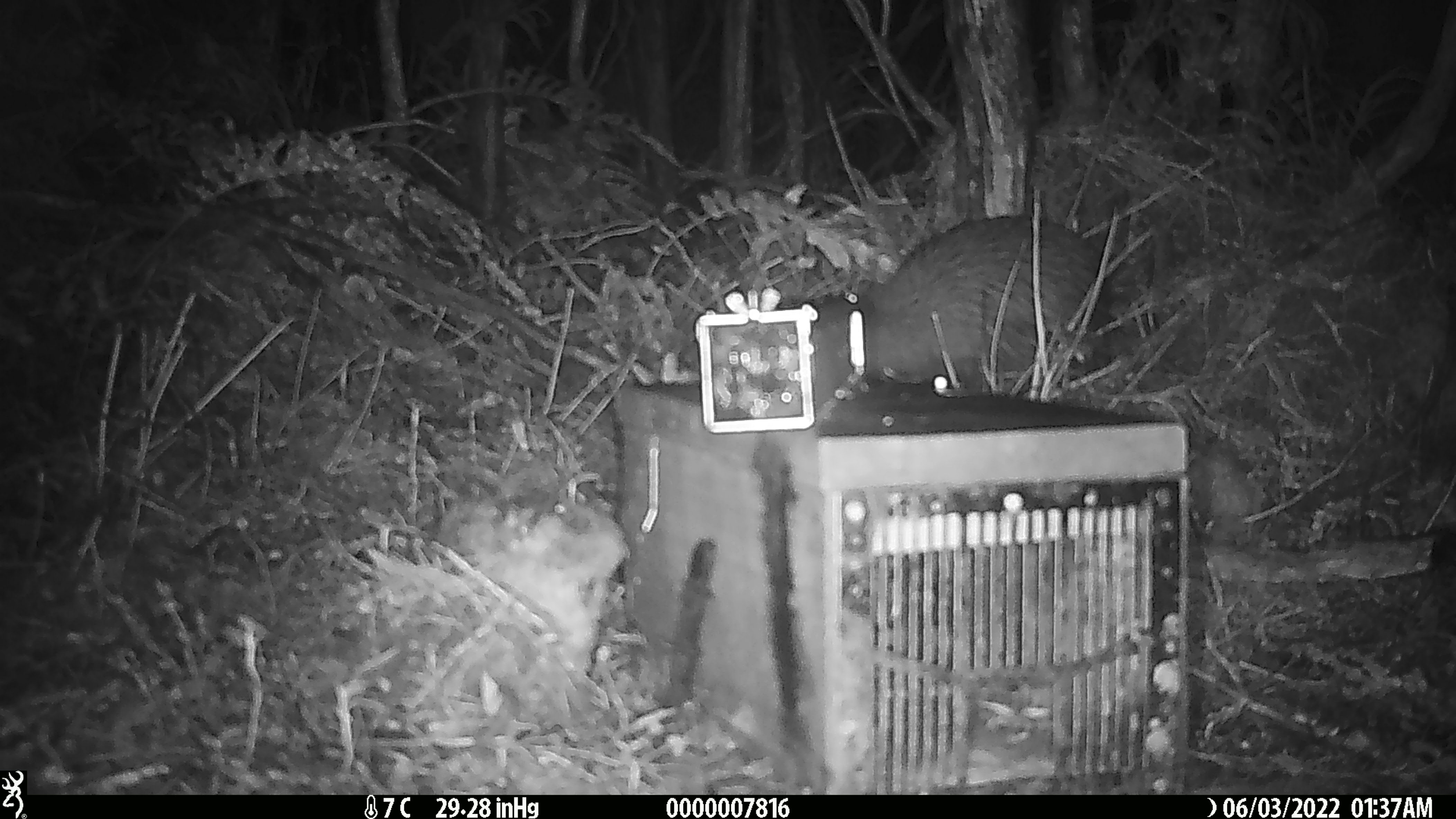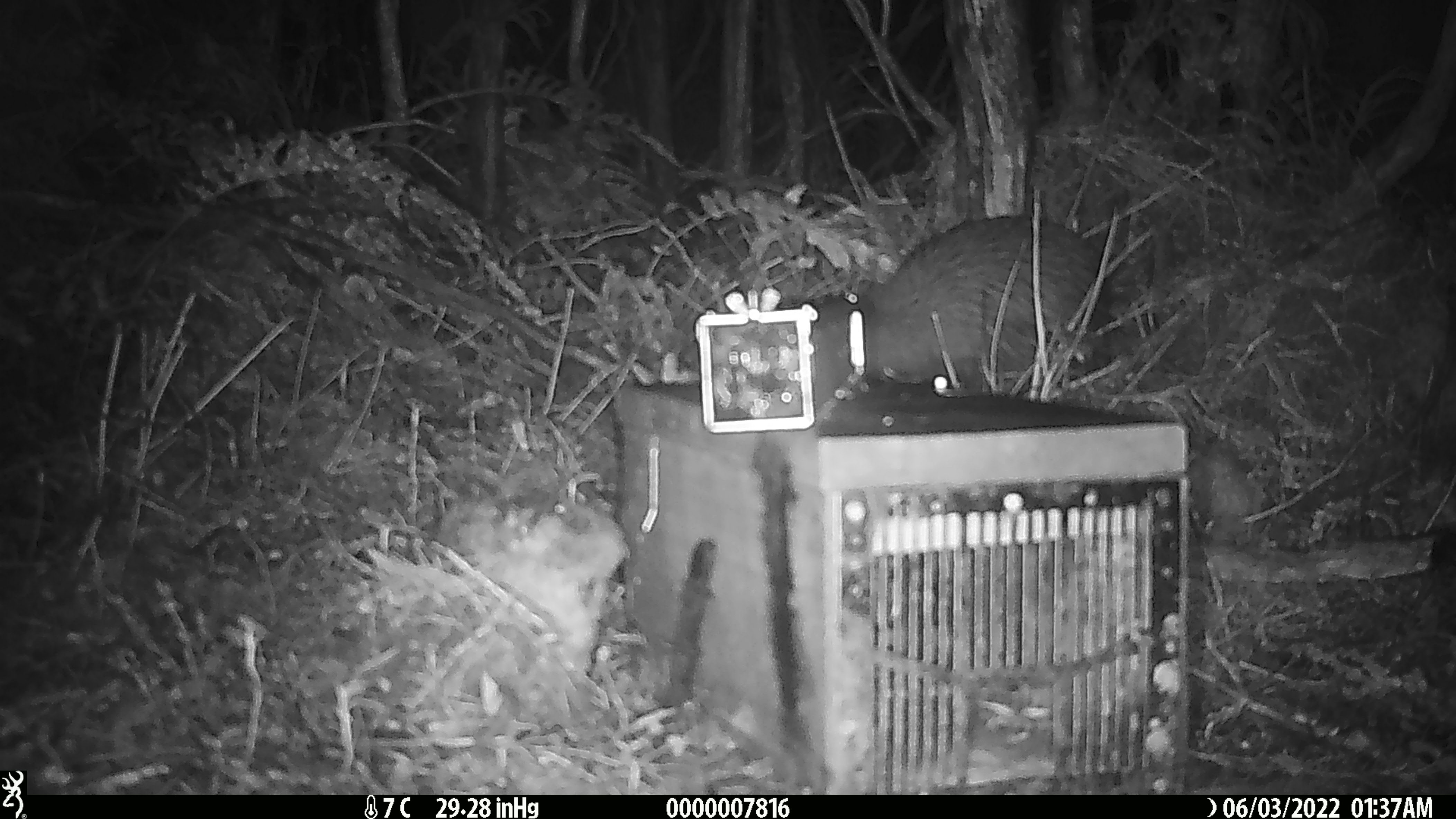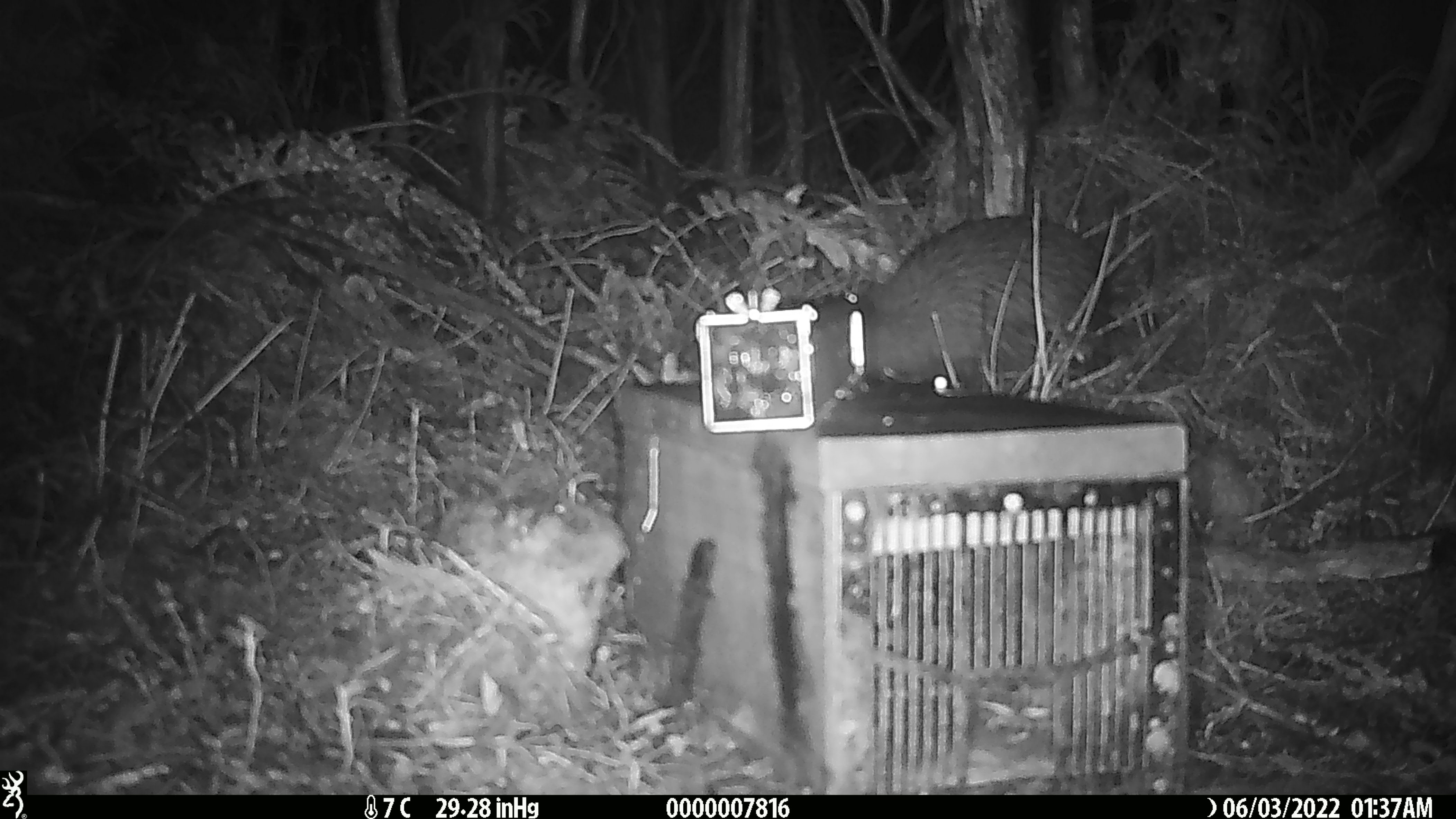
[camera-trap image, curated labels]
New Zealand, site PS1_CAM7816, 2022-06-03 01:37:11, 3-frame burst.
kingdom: Animalia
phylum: Chordata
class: Aves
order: Apterygiformes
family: Apterygidae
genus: Apteryx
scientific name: Apteryx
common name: kiwi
Kiwi (Apteryx).